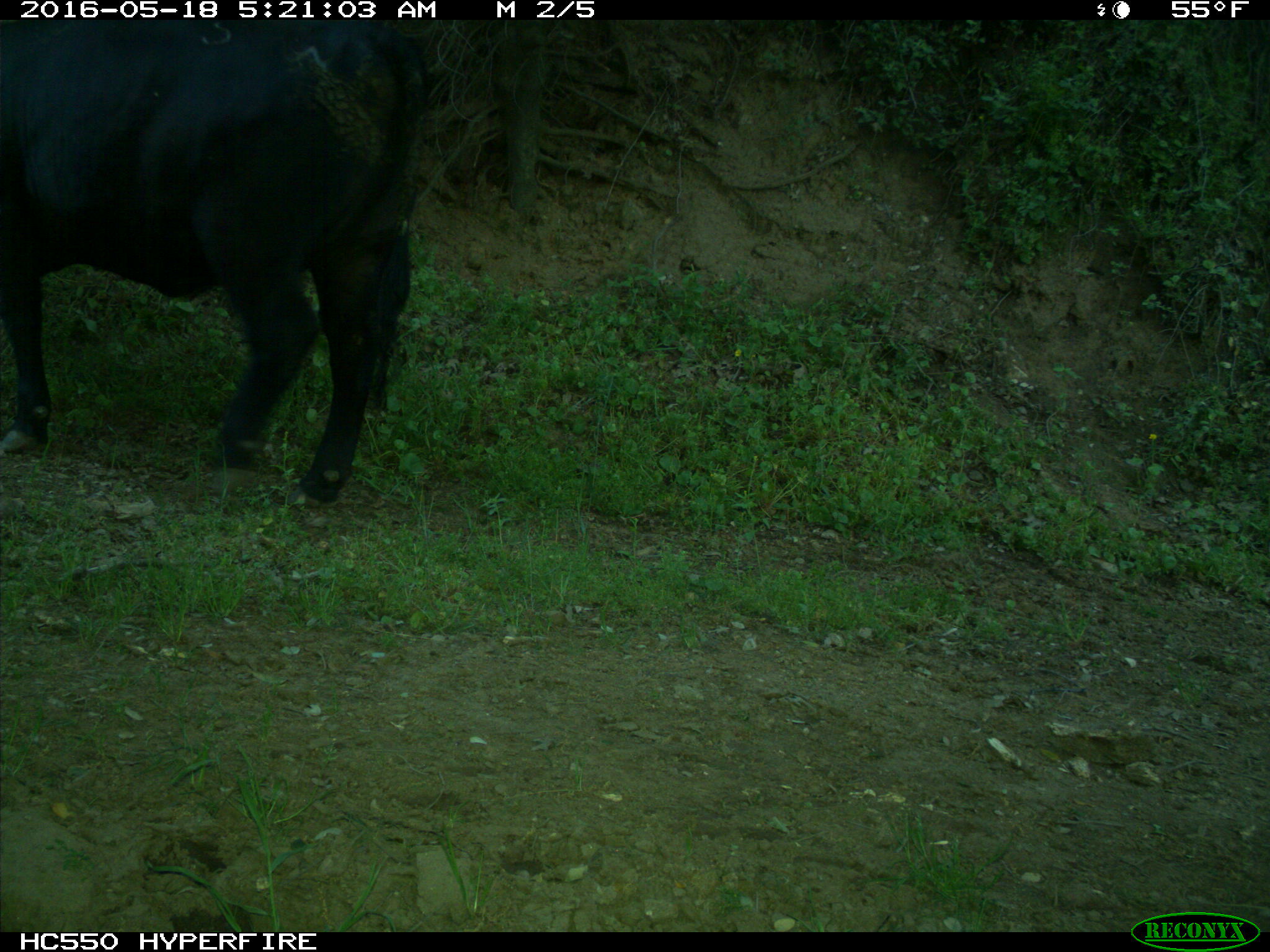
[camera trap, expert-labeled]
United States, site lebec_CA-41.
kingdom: Animalia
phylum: Chordata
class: Mammalia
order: Artiodactyla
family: Bovidae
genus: Bos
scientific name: Bos taurus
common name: domestic cow